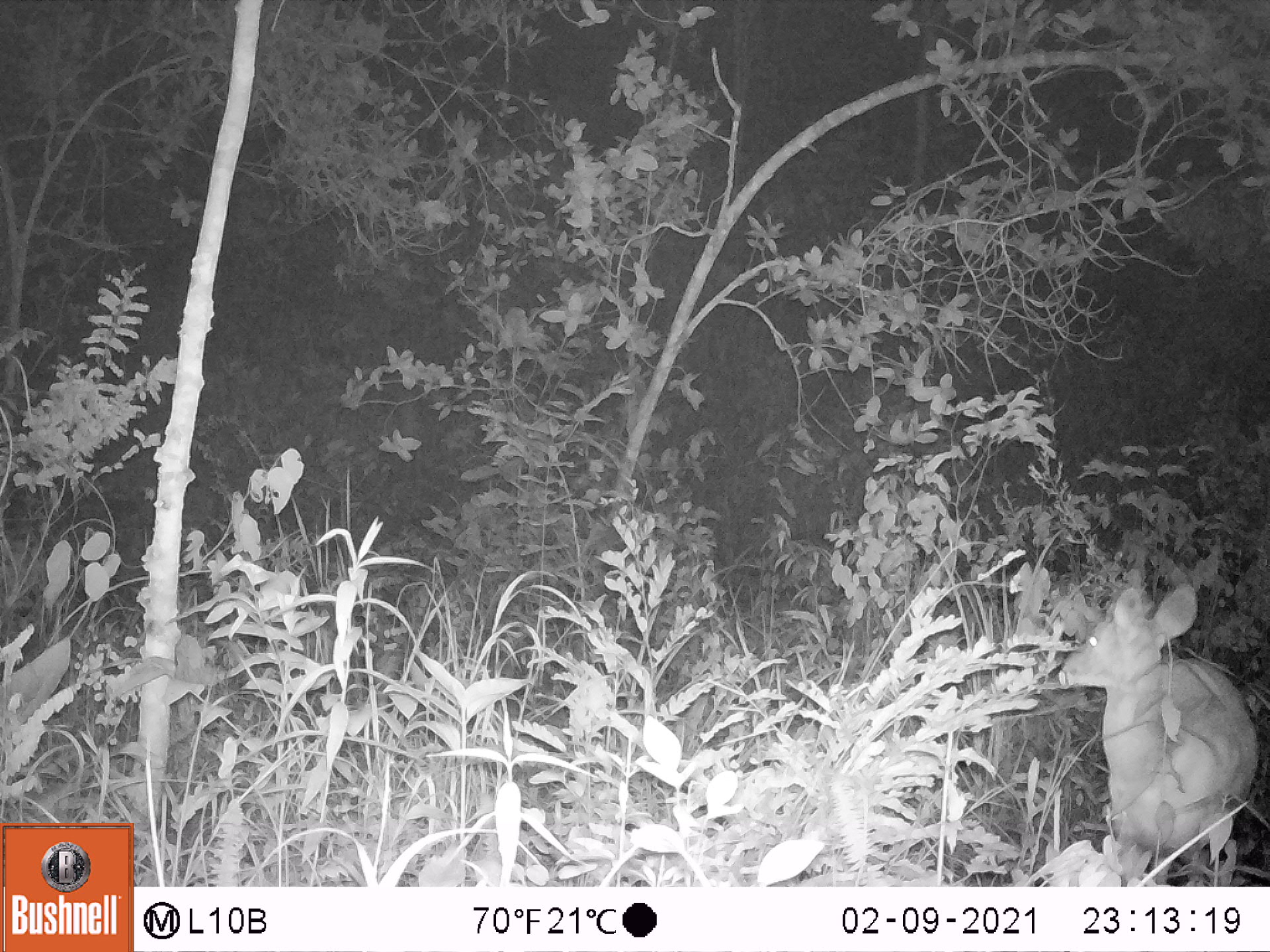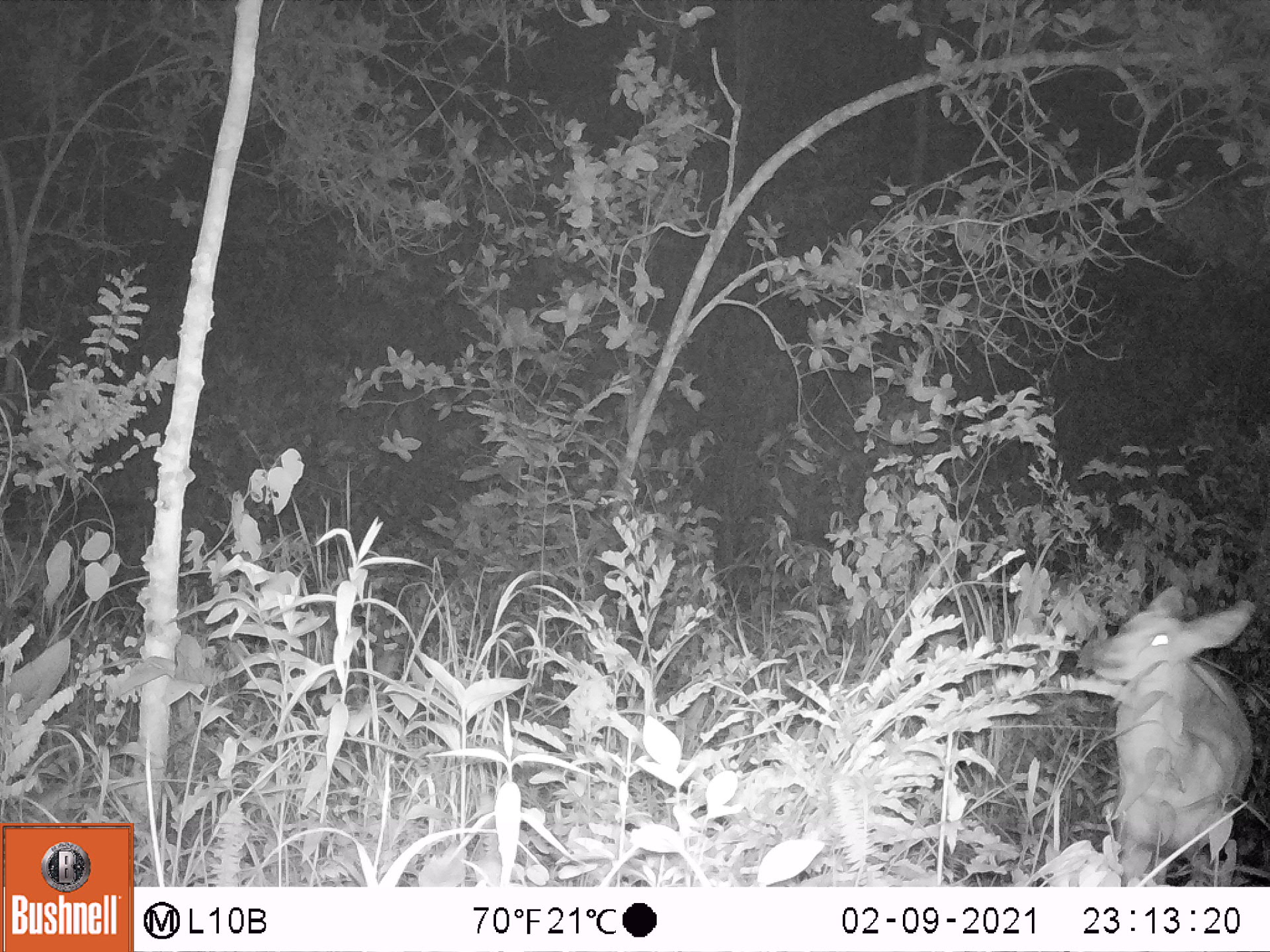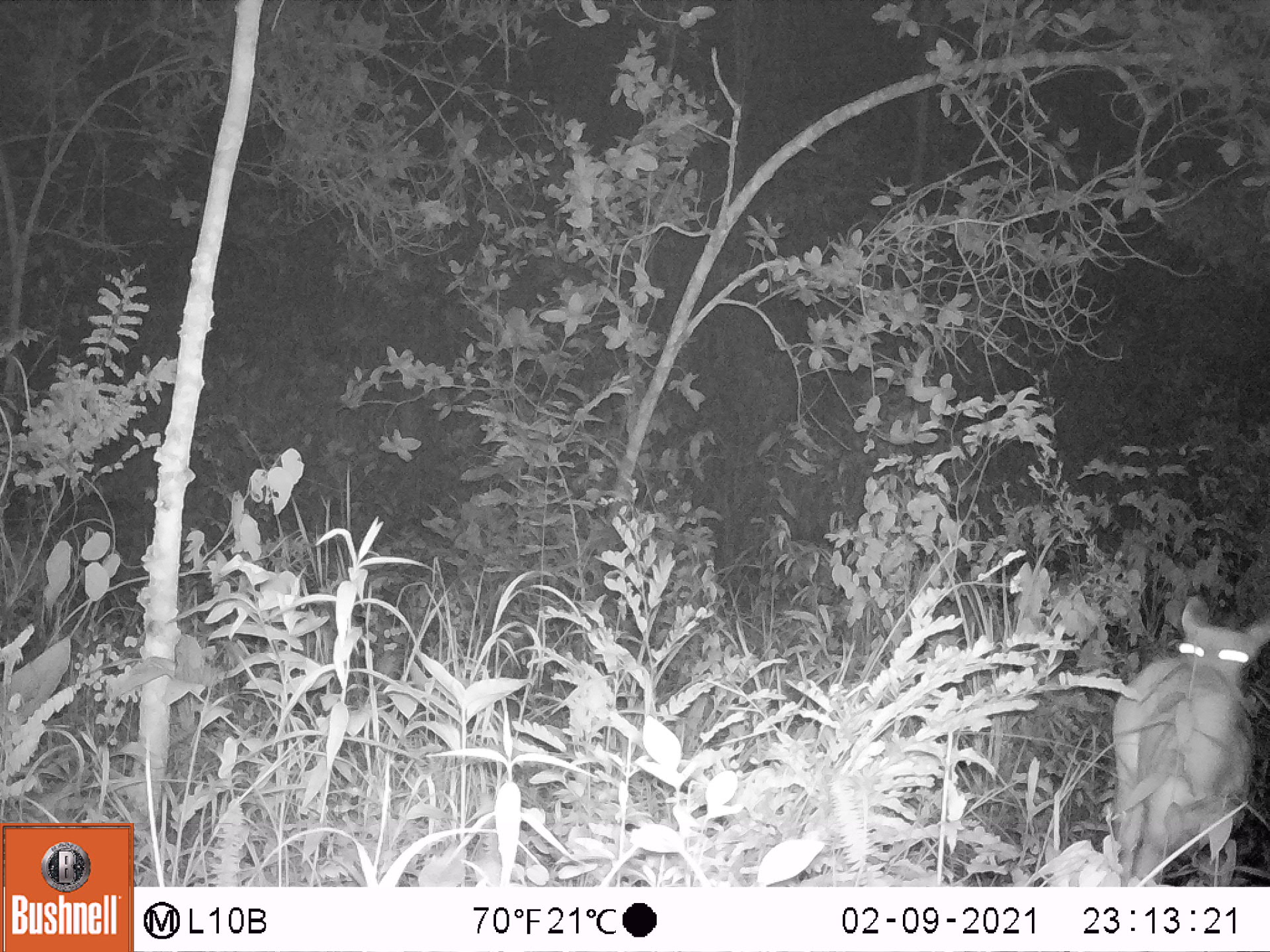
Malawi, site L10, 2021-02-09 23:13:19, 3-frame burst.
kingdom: Animalia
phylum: Chordata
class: Mammalia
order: Artiodactyla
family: Bovidae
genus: Tragelaphus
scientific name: Tragelaphus sylvaticus sylvaticus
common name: cape bushbuck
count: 1